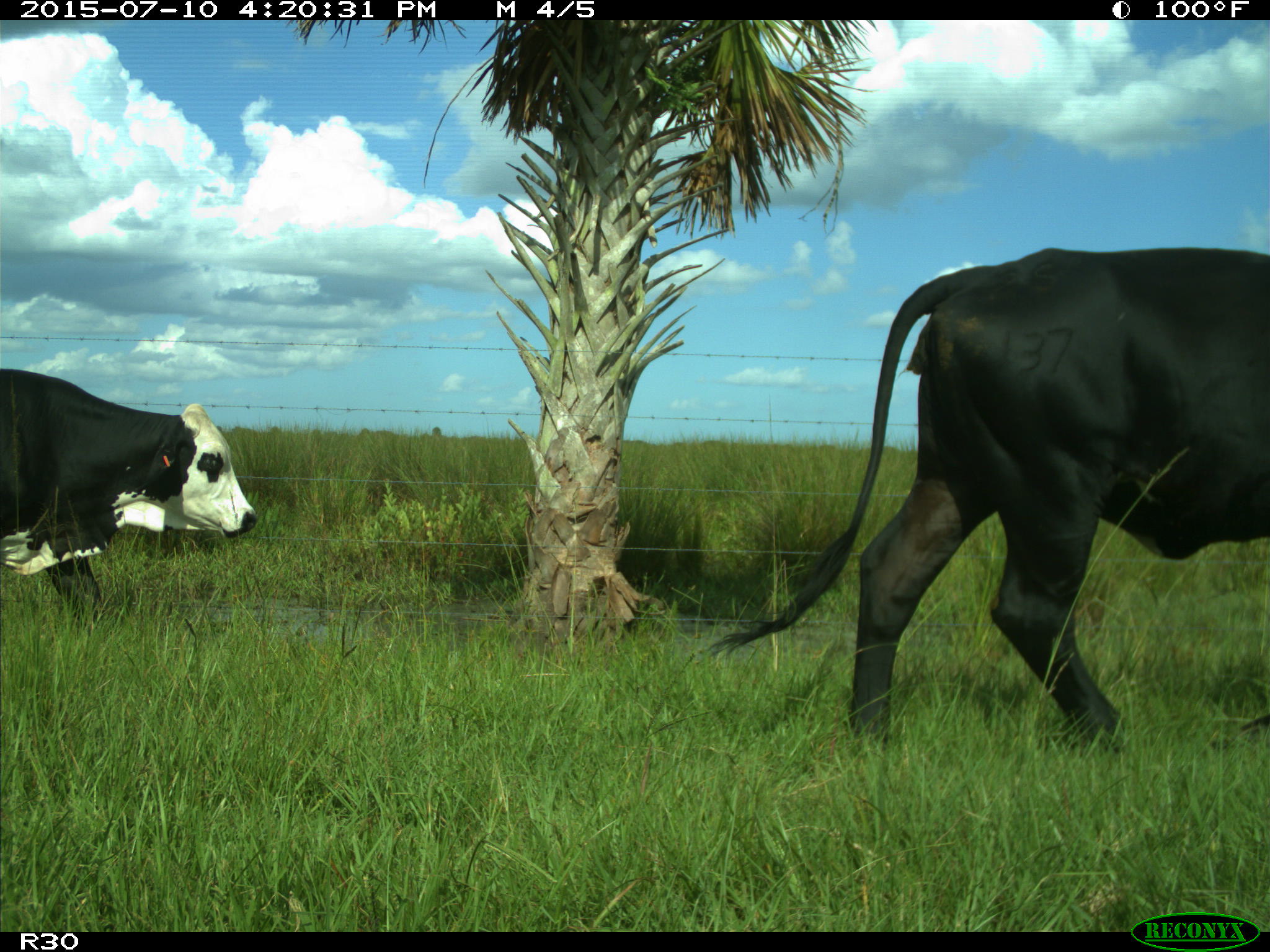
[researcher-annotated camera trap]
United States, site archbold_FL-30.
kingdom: Animalia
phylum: Chordata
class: Mammalia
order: Artiodactyla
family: Bovidae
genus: Bos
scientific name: Bos taurus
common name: domestic cow